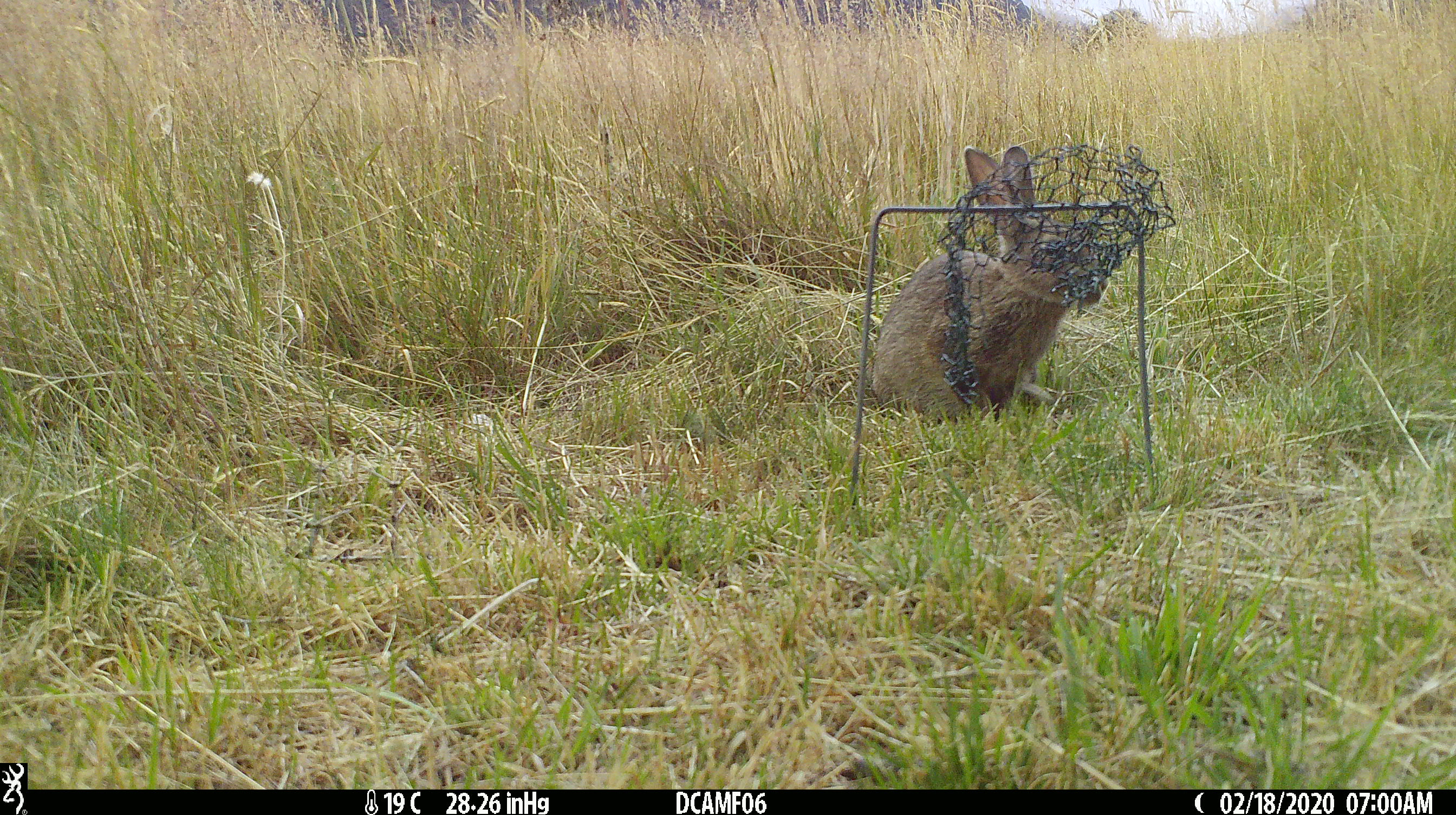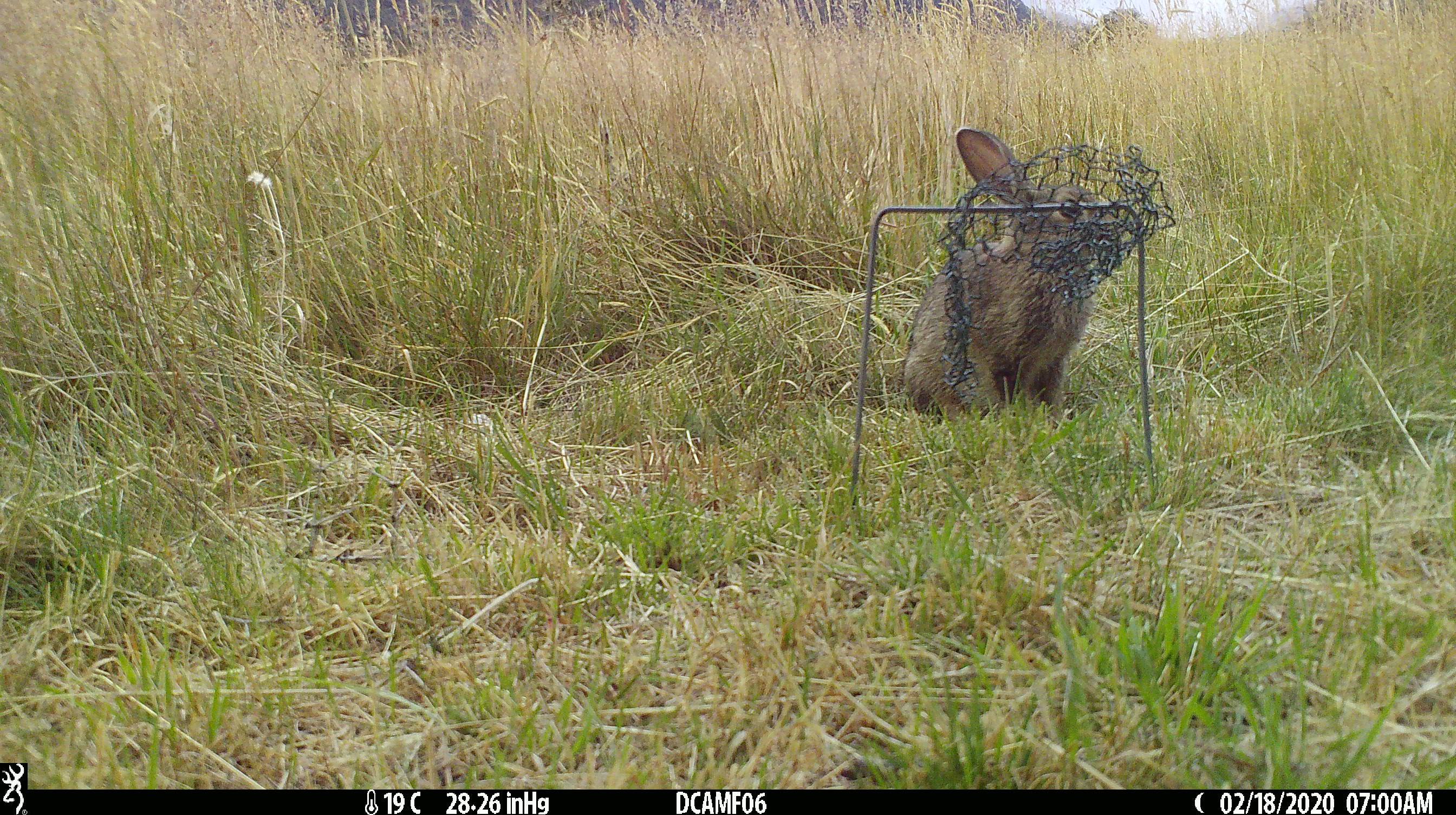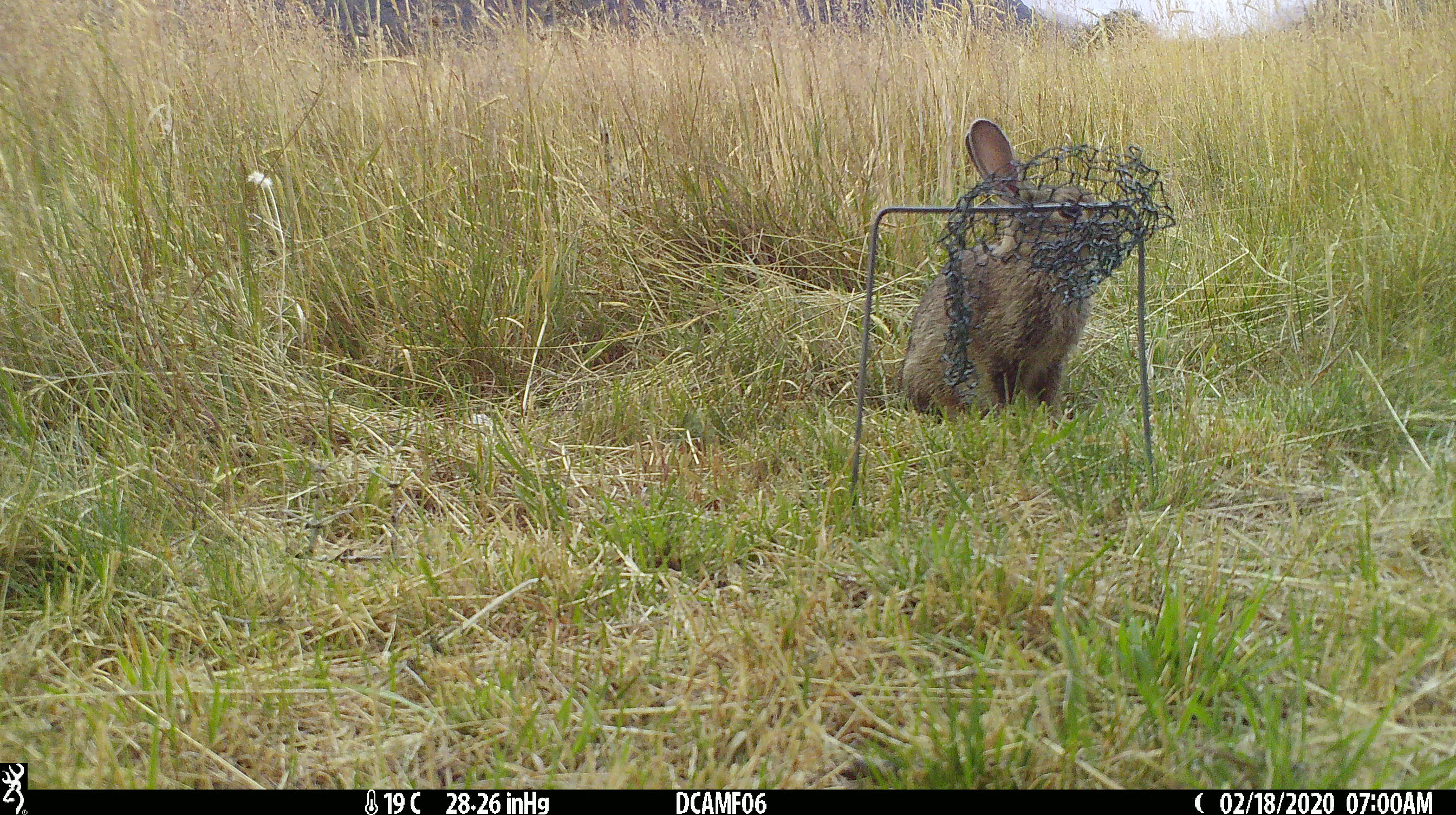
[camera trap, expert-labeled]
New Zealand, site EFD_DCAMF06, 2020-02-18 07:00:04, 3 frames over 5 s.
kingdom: Animalia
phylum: Chordata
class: Mammalia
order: Lagomorpha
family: Leporidae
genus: Oryctolagus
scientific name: Oryctolagus cuniculus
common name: european rabbit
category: rabbit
Rabbit (european rabbit) (Oryctolagus cuniculus).